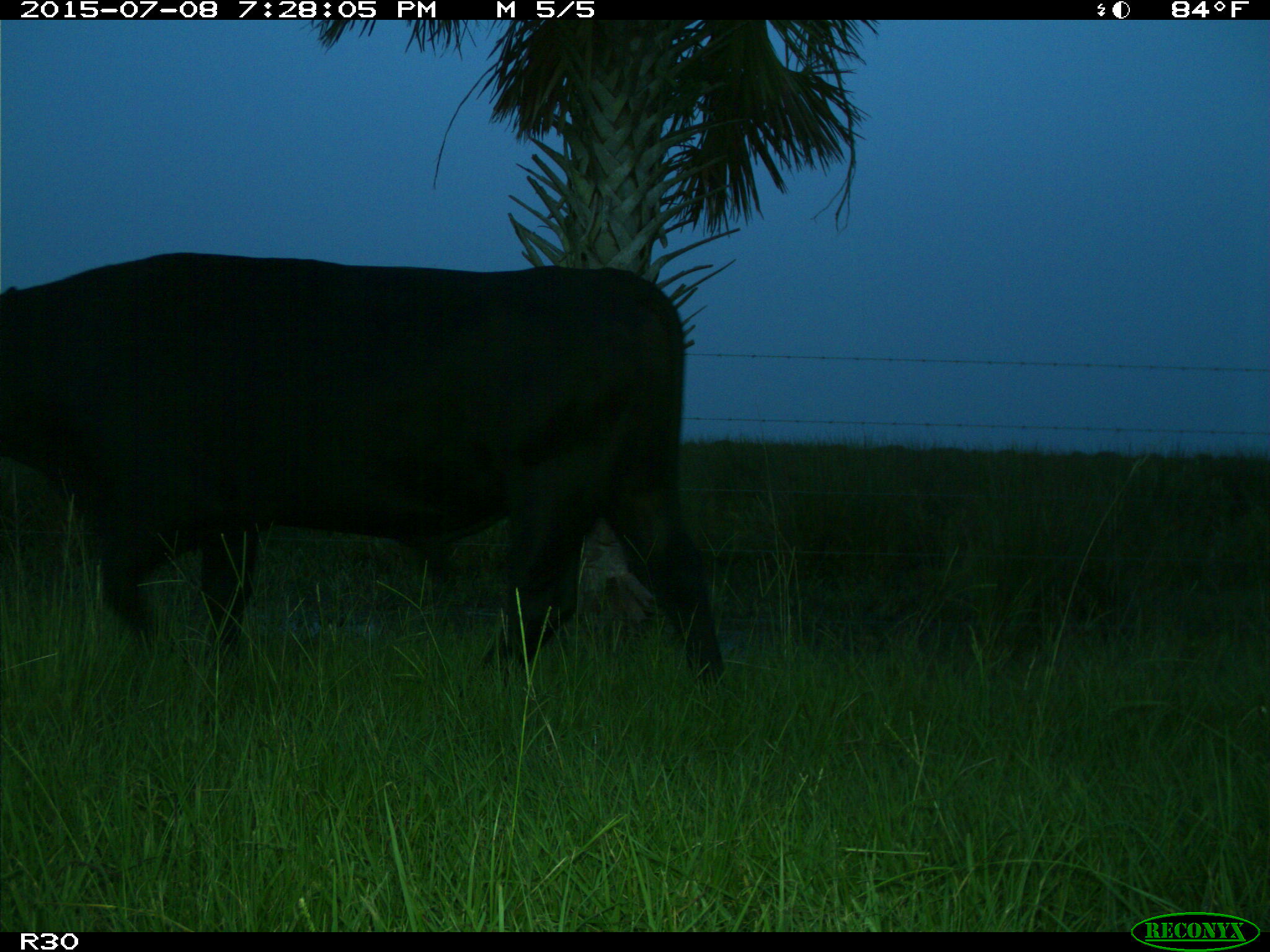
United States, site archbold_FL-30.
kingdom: Animalia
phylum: Chordata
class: Mammalia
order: Artiodactyla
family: Bovidae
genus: Bos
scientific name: Bos taurus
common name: domestic cow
Bos taurus (domestic cow).